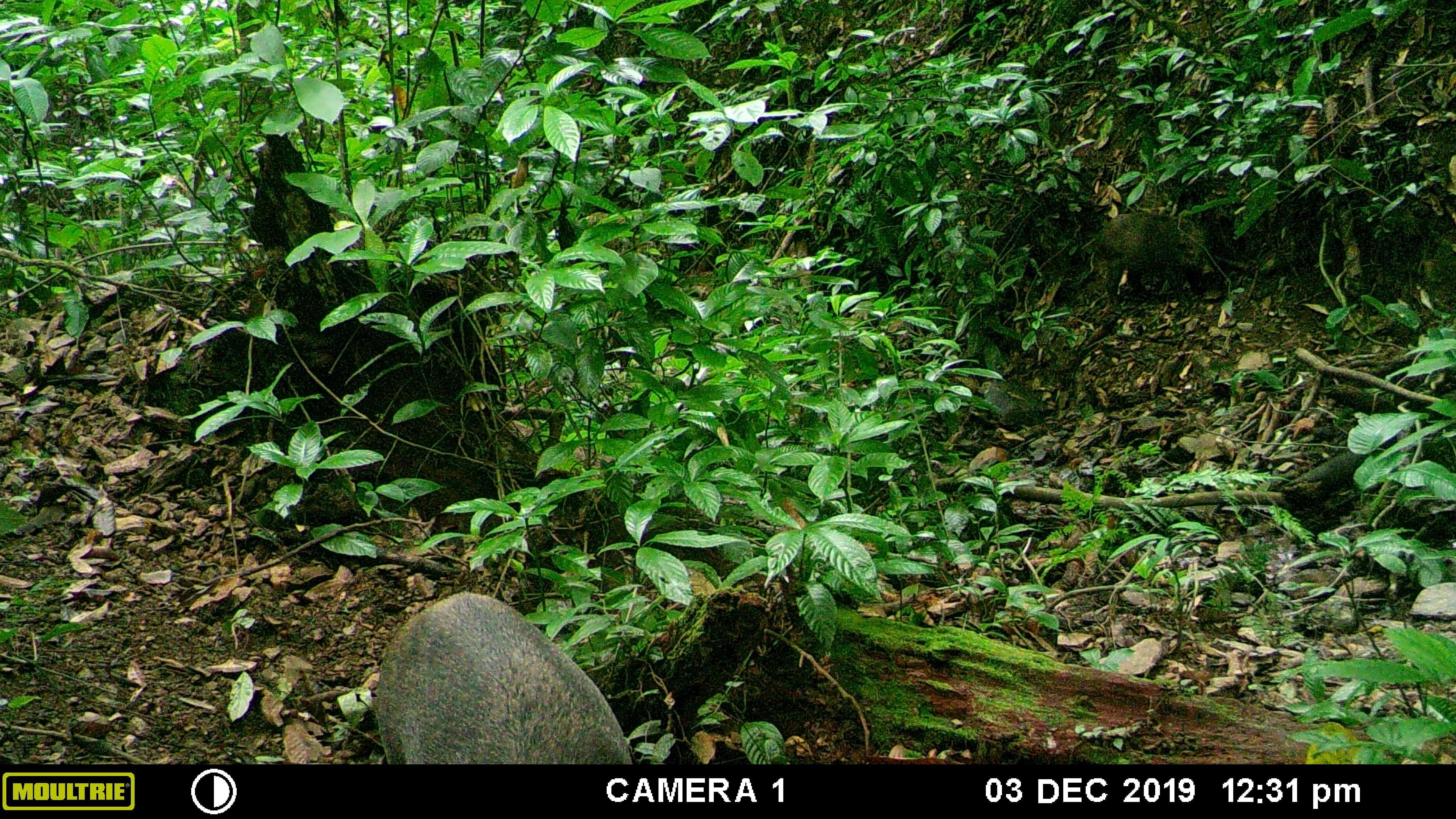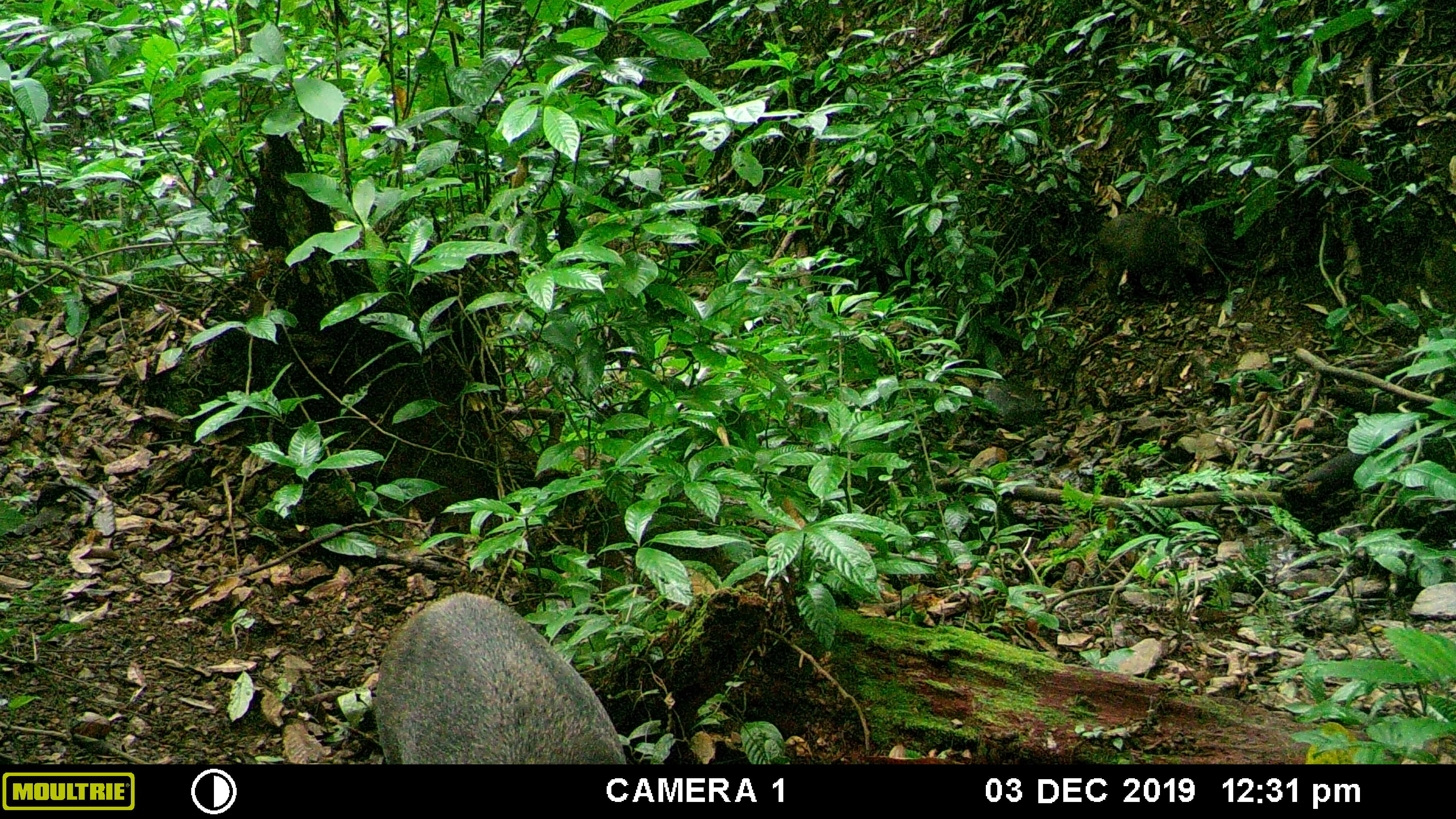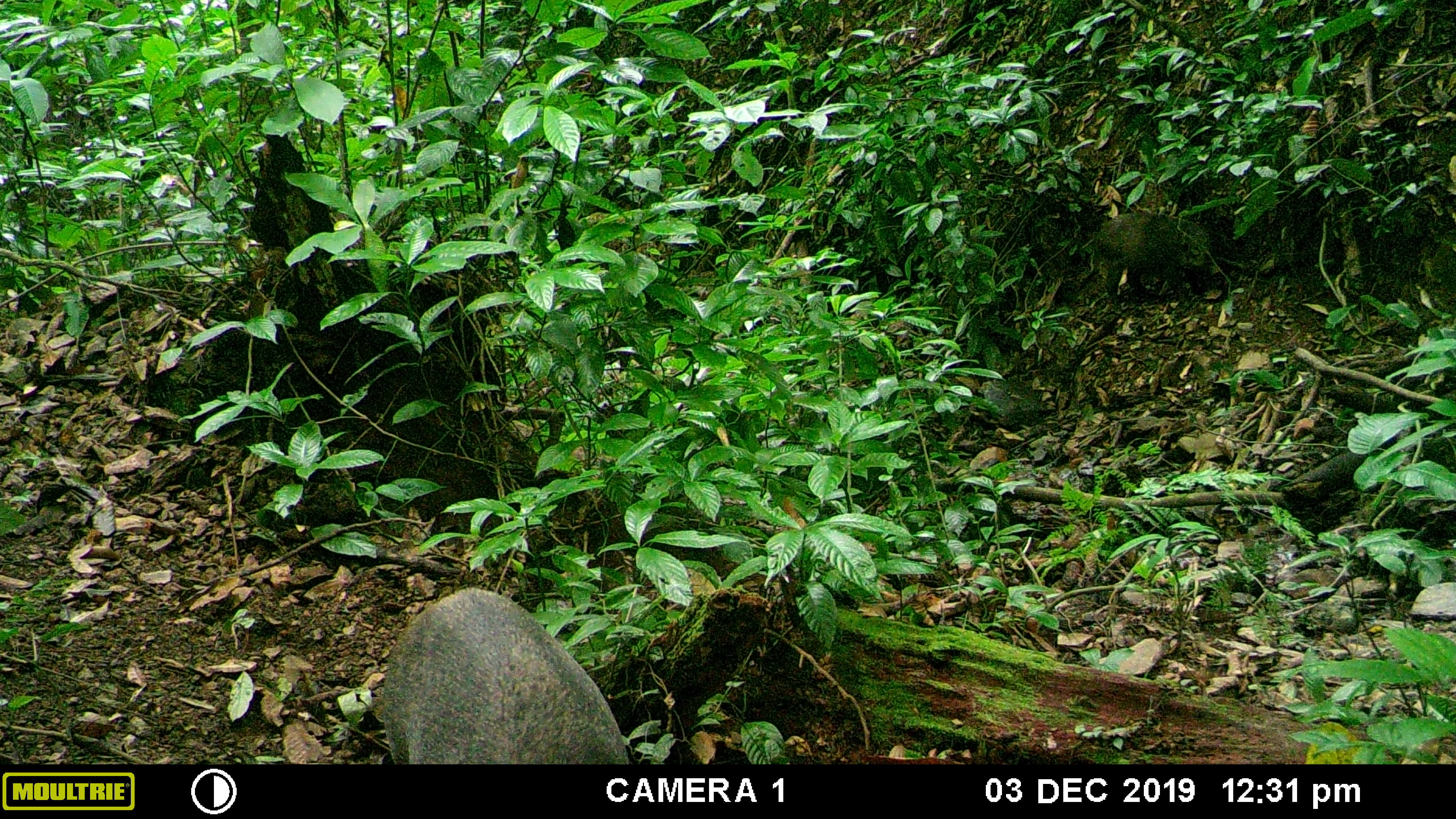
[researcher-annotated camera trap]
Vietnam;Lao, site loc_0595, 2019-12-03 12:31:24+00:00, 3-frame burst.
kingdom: Animalia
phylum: Chordata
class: Mammalia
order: Artiodactyla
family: Suidae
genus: Sus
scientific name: Sus scrofa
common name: eurasian wild pig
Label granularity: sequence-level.